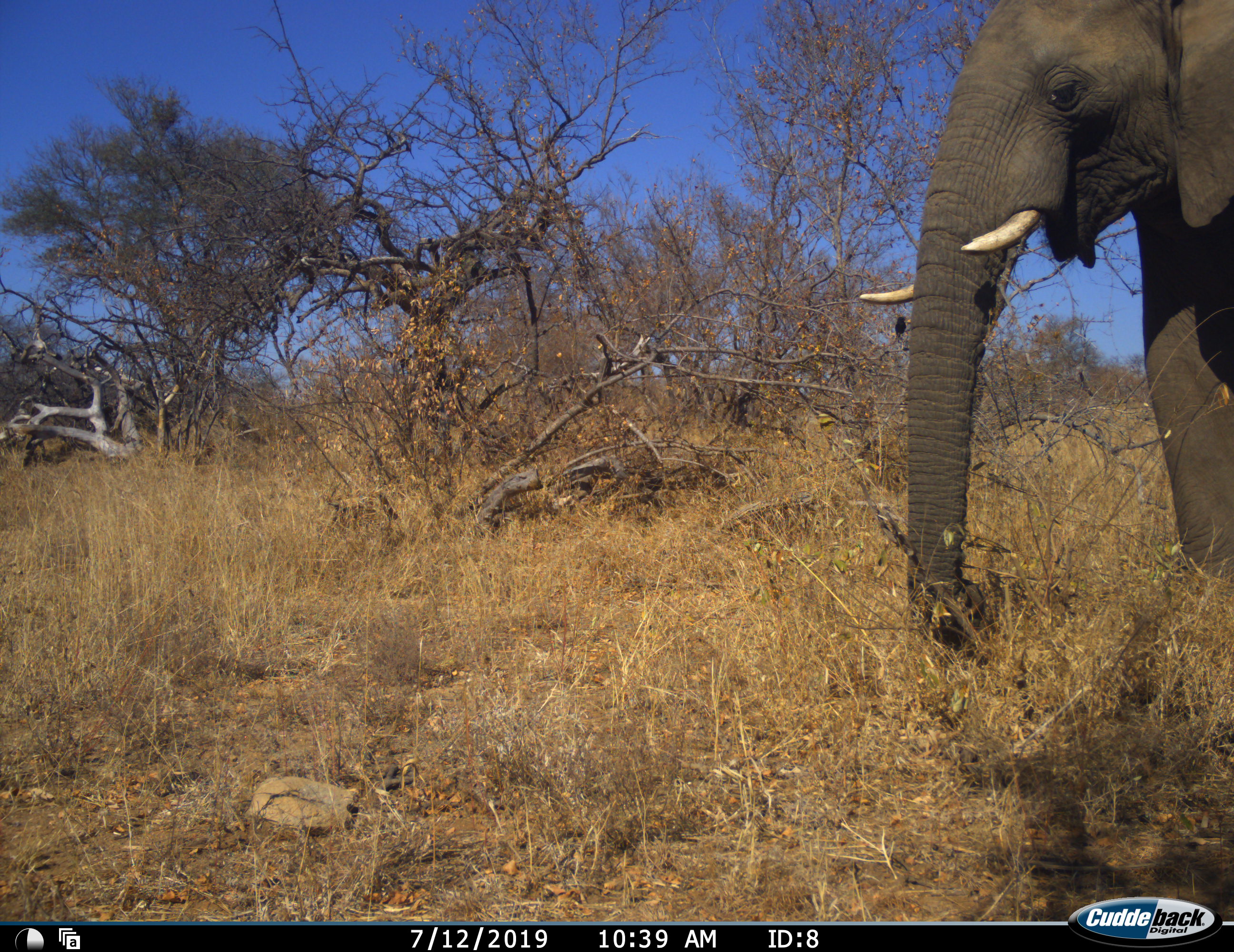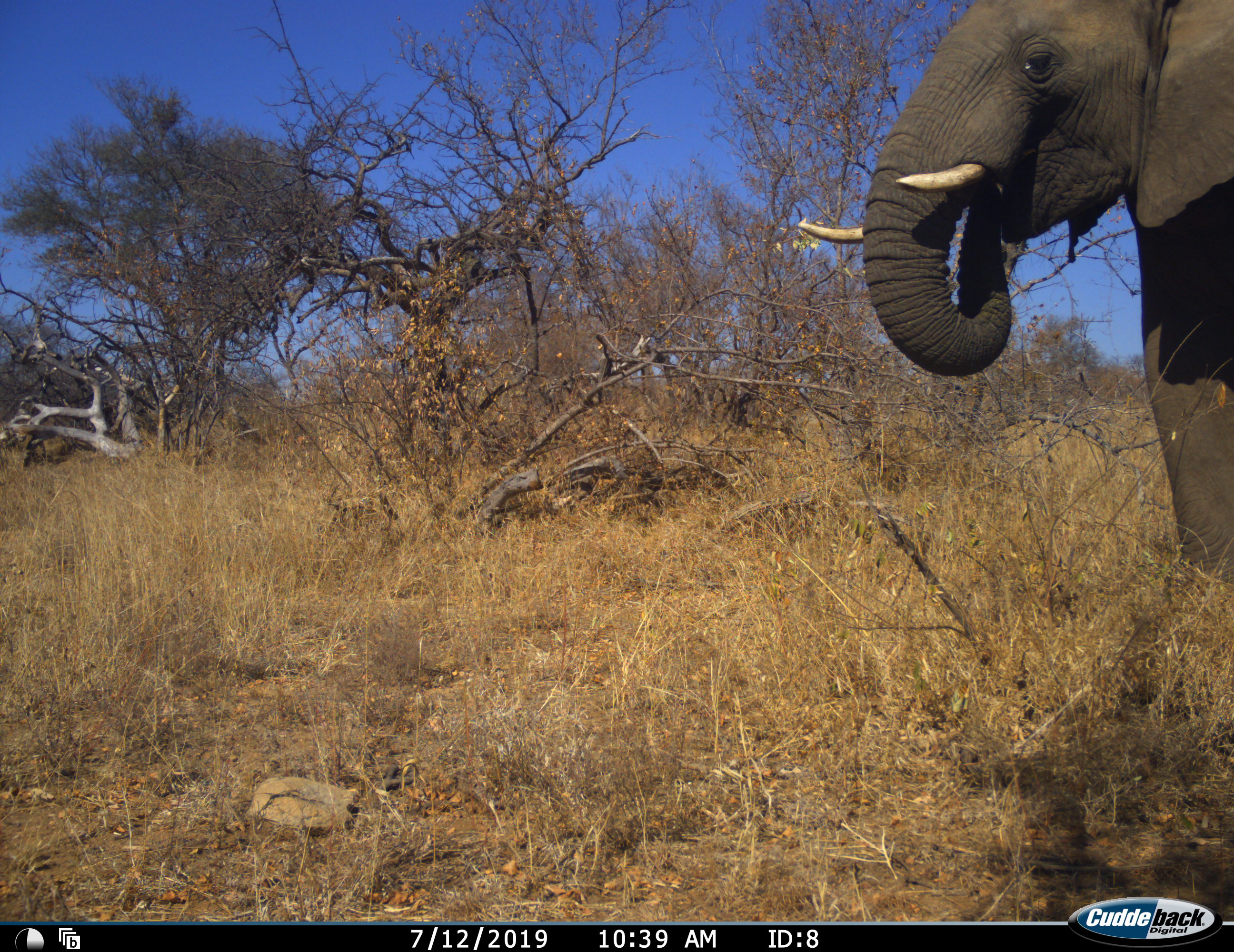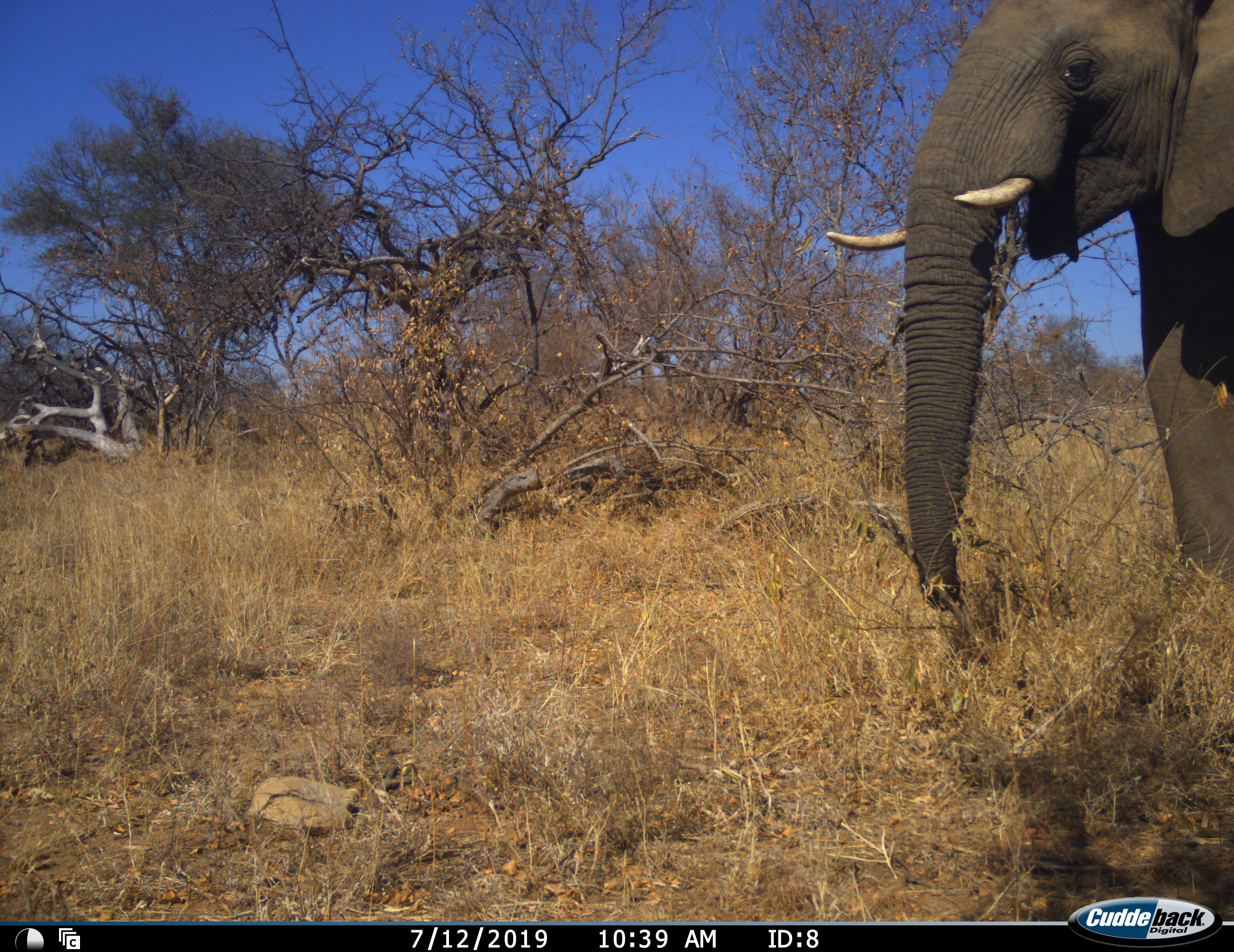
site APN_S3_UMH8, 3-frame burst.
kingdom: Animalia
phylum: Chordata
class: Mammalia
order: Proboscidea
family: Elephantidae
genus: Loxodonta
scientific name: Loxodonta africana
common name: african bush elephant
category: elephant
Elephant (african bush elephant) (Loxodonta africana), count 1. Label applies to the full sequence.